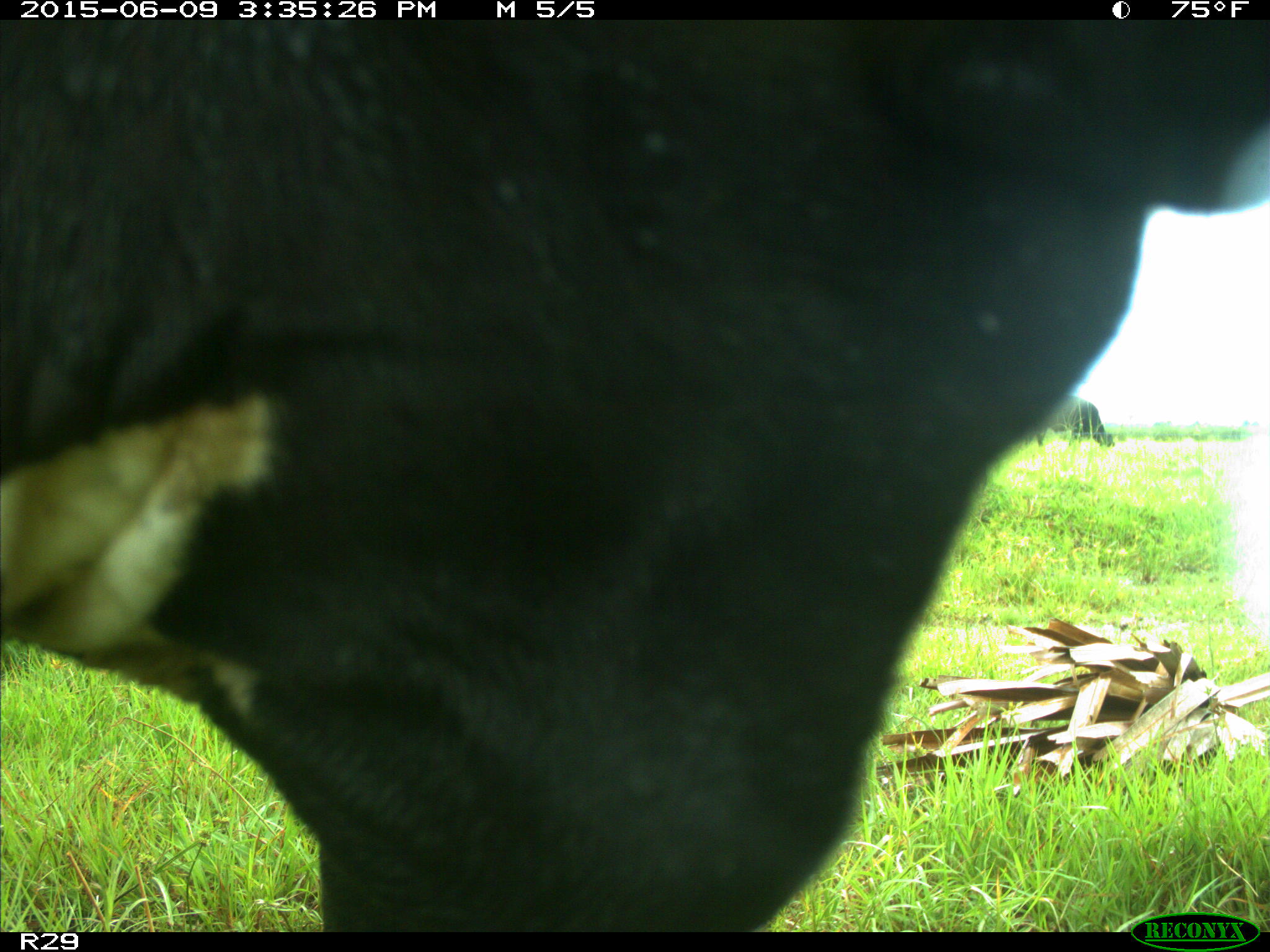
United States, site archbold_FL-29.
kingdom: Animalia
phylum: Chordata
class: Mammalia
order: Artiodactyla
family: Bovidae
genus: Bos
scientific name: Bos taurus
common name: domestic cow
Bos taurus (domestic cow).